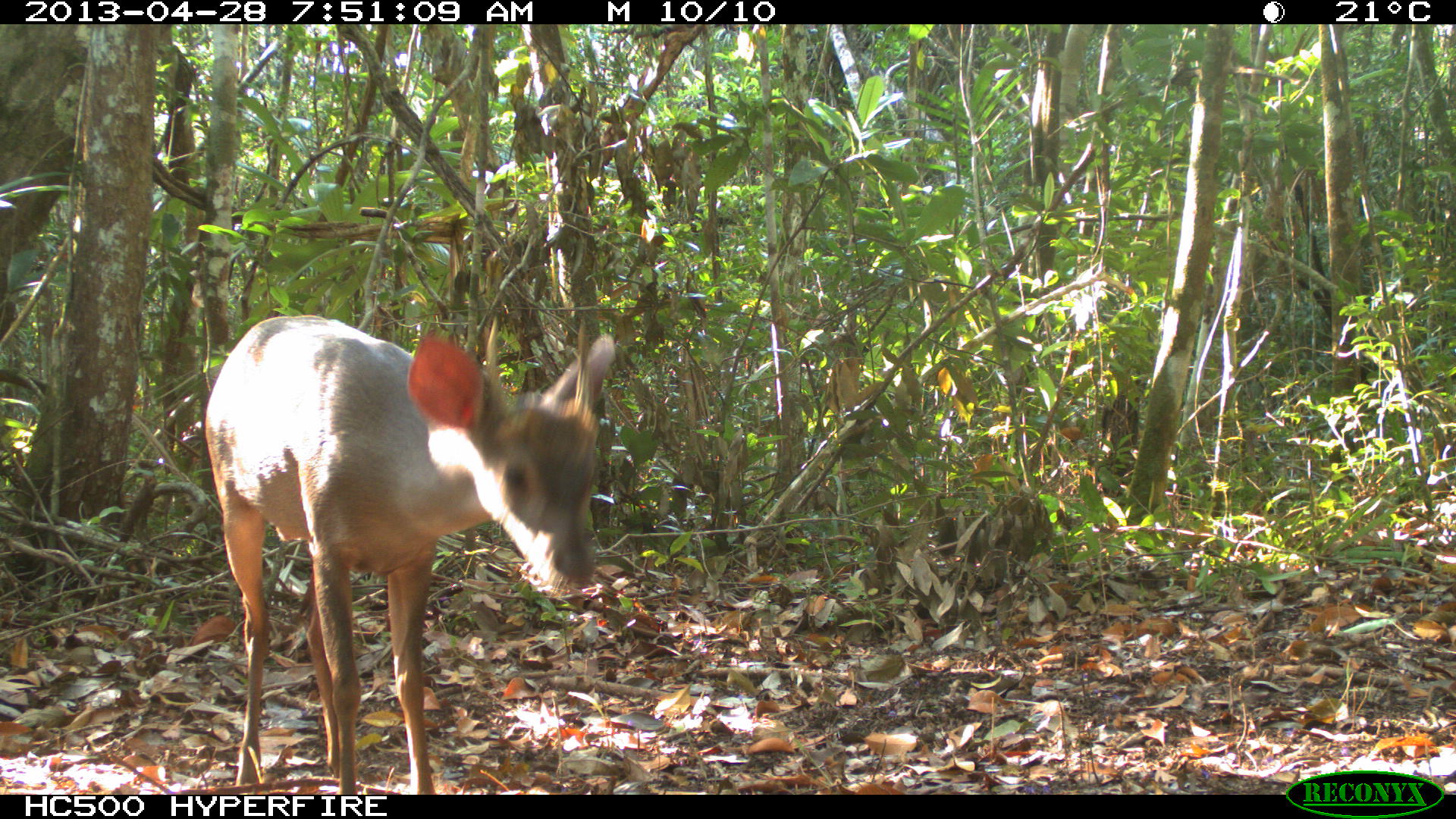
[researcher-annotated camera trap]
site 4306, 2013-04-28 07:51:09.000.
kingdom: Animalia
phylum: Chordata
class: Mammalia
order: Artiodactyla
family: Cervidae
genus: Odocoileus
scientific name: Odocoileus pandora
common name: yucatán brown brocket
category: mazama pandora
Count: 1.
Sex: male.